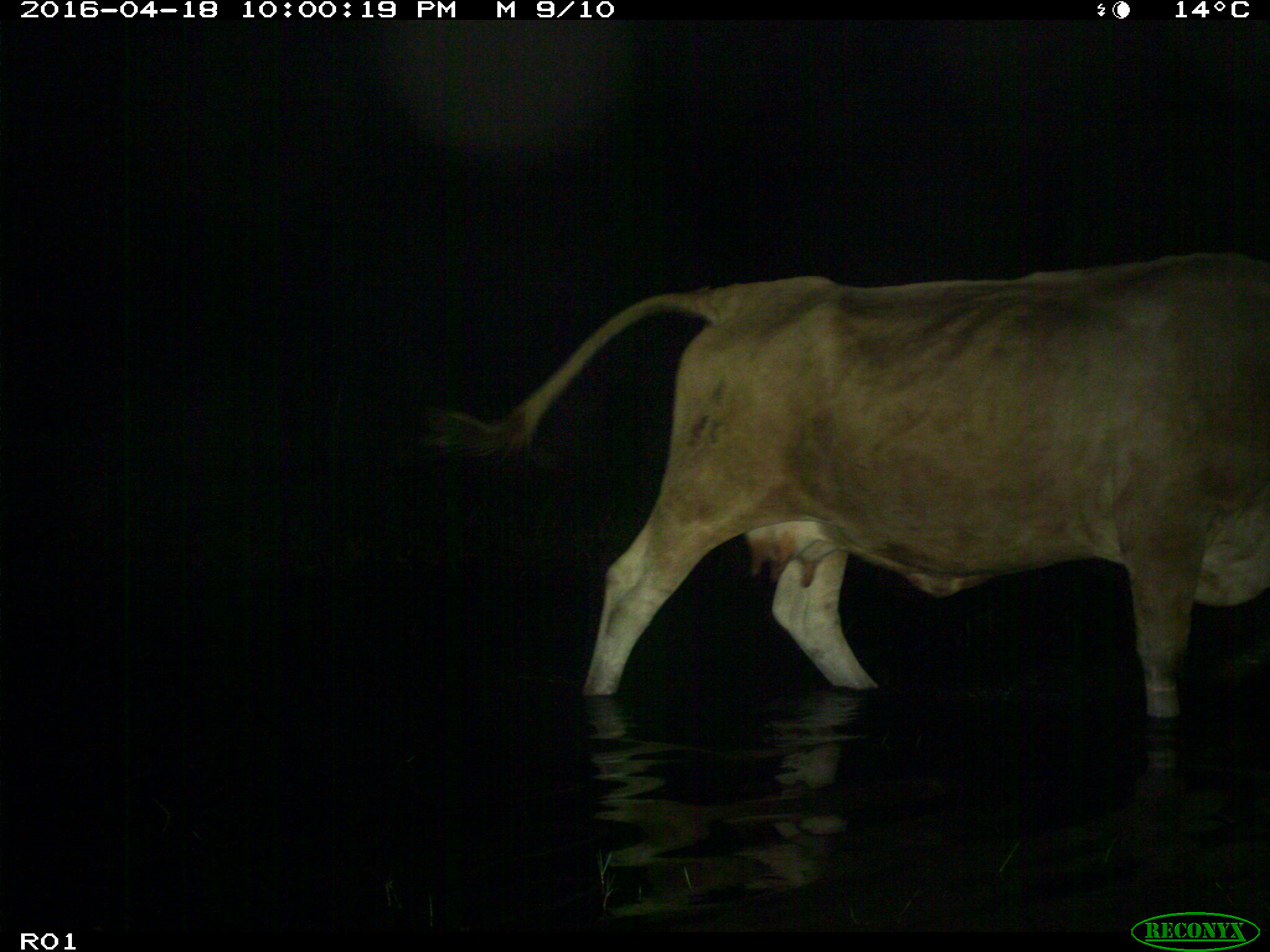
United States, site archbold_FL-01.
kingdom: Animalia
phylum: Chordata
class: Mammalia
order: Artiodactyla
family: Bovidae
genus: Bos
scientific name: Bos taurus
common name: domestic cow